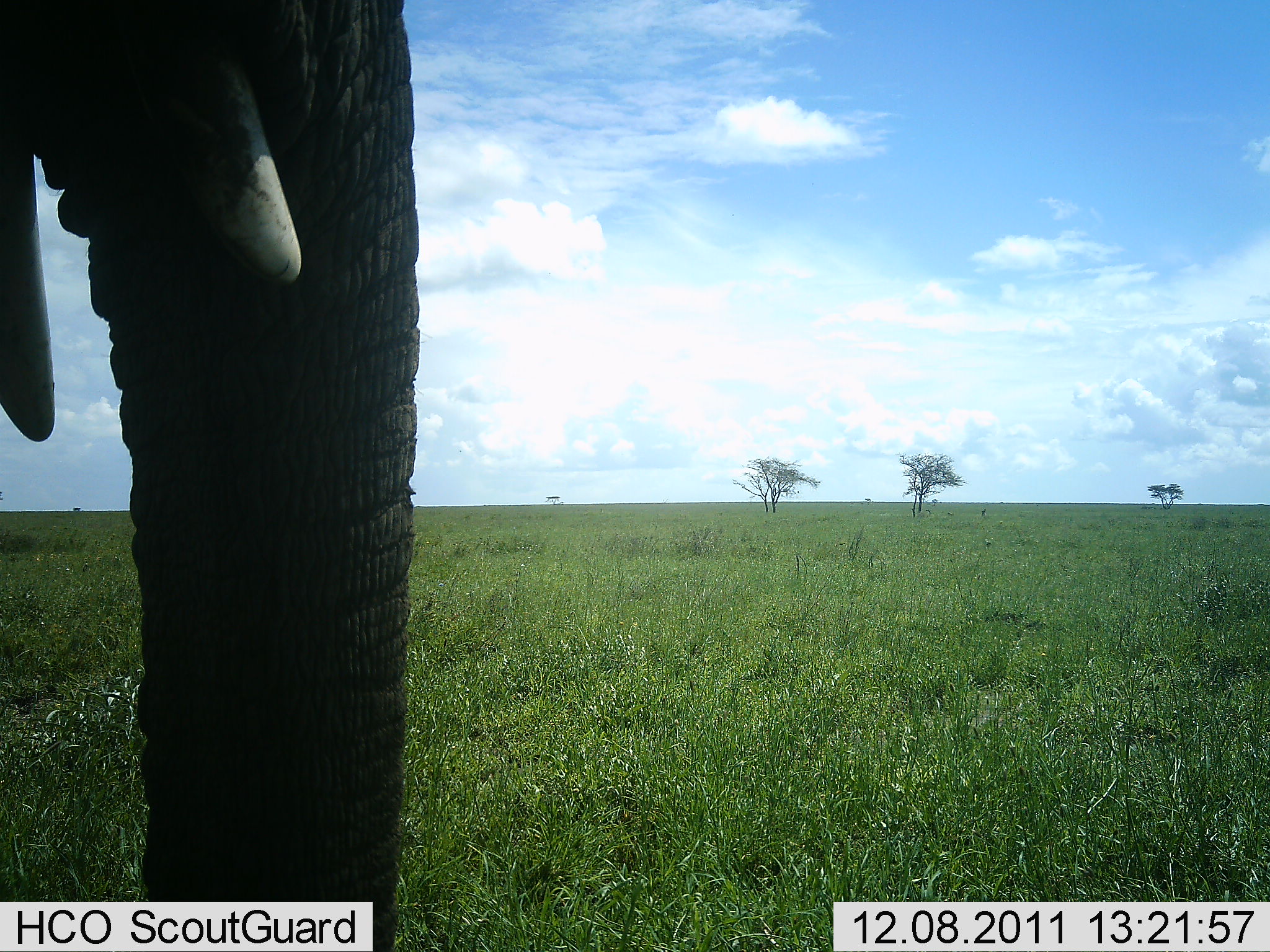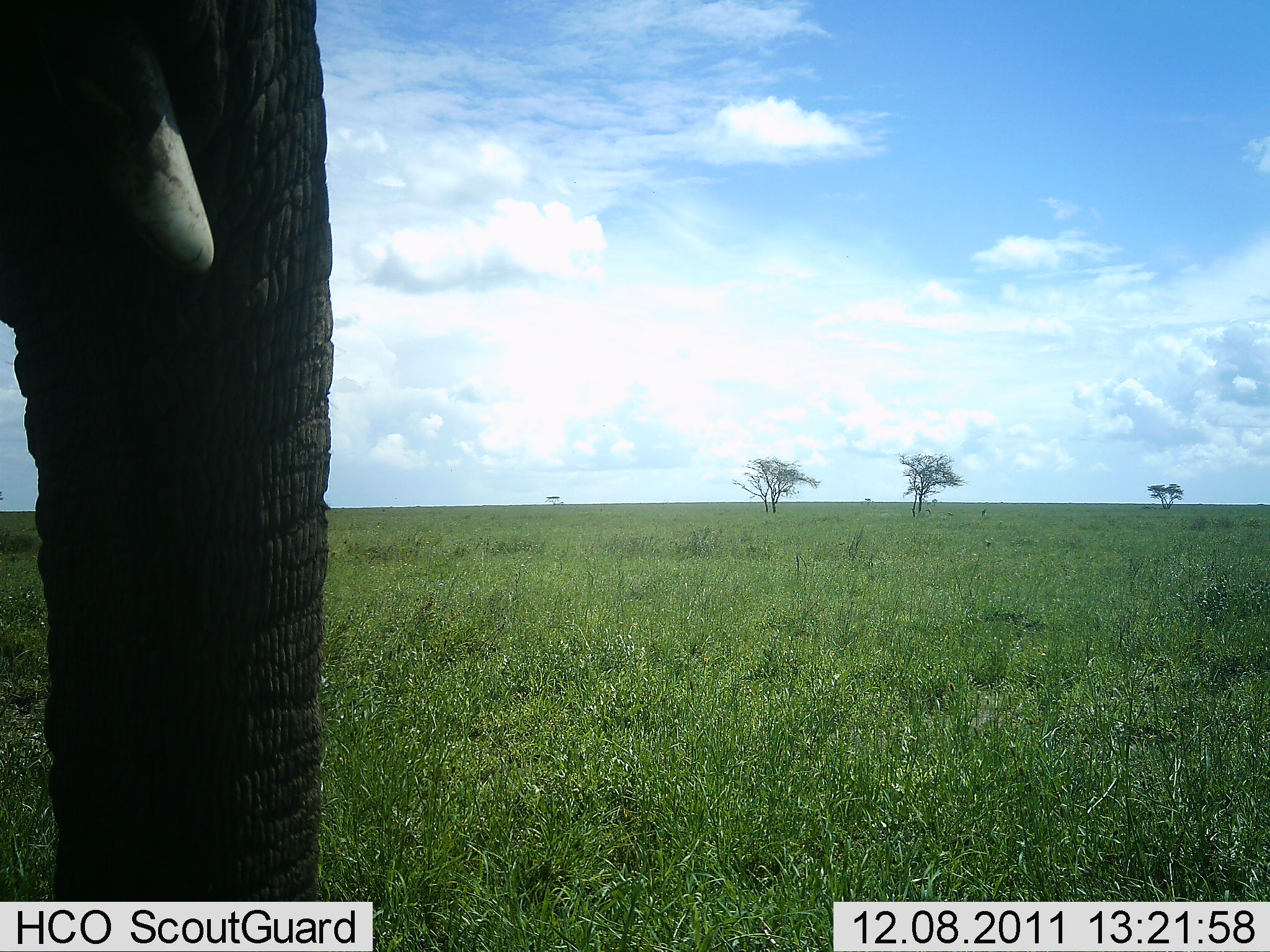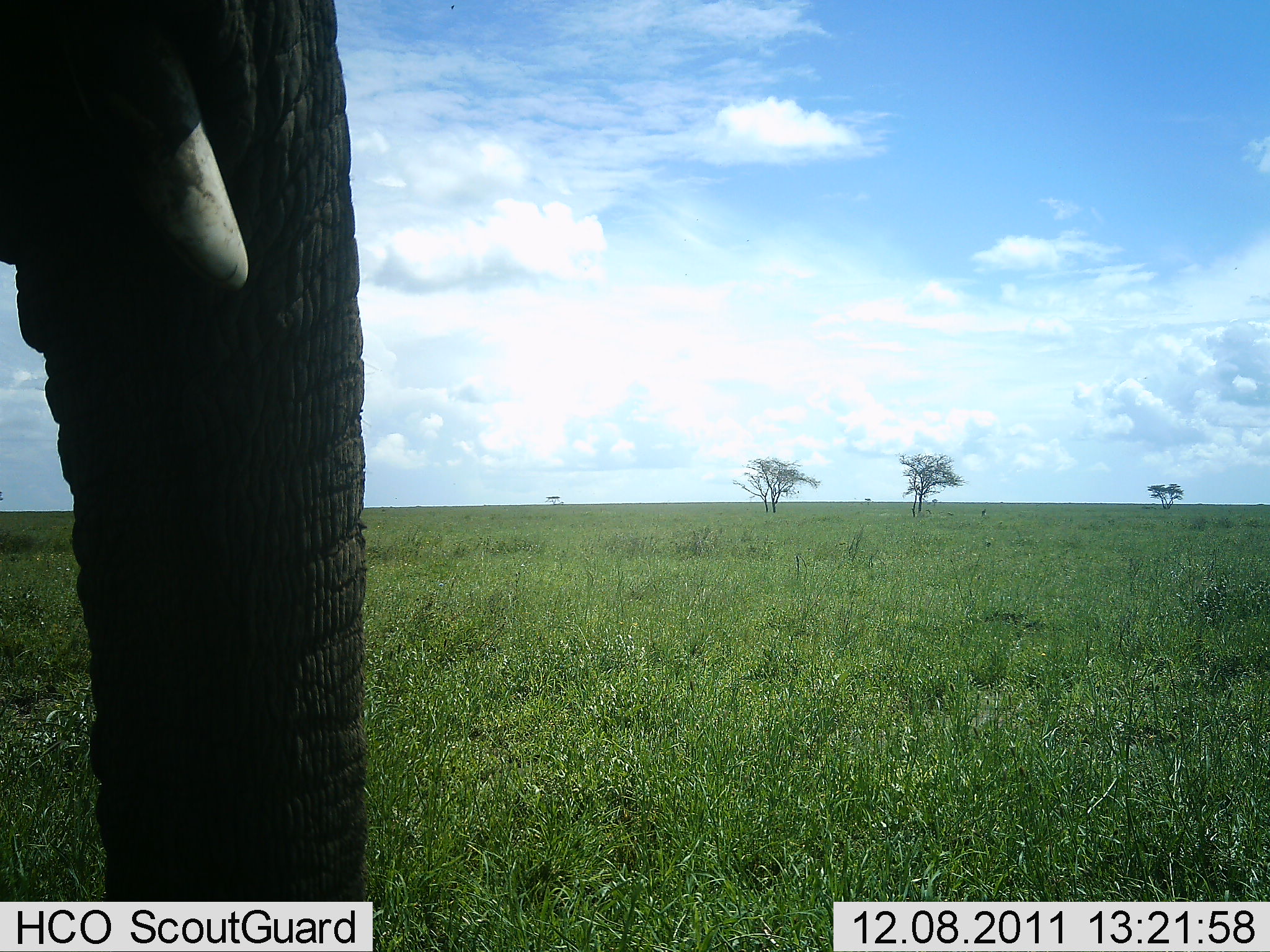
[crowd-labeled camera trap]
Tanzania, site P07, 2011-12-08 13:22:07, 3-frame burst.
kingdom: Animalia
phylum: Chordata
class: Mammalia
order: Proboscidea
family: Elephantidae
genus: Loxodonta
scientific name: Loxodonta africana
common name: african bush elephant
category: elephant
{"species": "elephant (african bush elephant) (Loxodonta africana)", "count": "1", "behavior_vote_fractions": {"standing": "93%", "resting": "0%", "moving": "7%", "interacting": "0%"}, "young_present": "0%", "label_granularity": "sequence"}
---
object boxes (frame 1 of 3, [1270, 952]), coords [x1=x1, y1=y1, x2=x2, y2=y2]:
animal: [x1=1, y1=1, x2=440, y2=952]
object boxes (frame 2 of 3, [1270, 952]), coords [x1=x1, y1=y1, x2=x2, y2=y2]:
animal: [x1=0, y1=0, x2=335, y2=902]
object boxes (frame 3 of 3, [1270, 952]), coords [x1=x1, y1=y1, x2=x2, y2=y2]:
animal: [x1=0, y1=0, x2=367, y2=902]